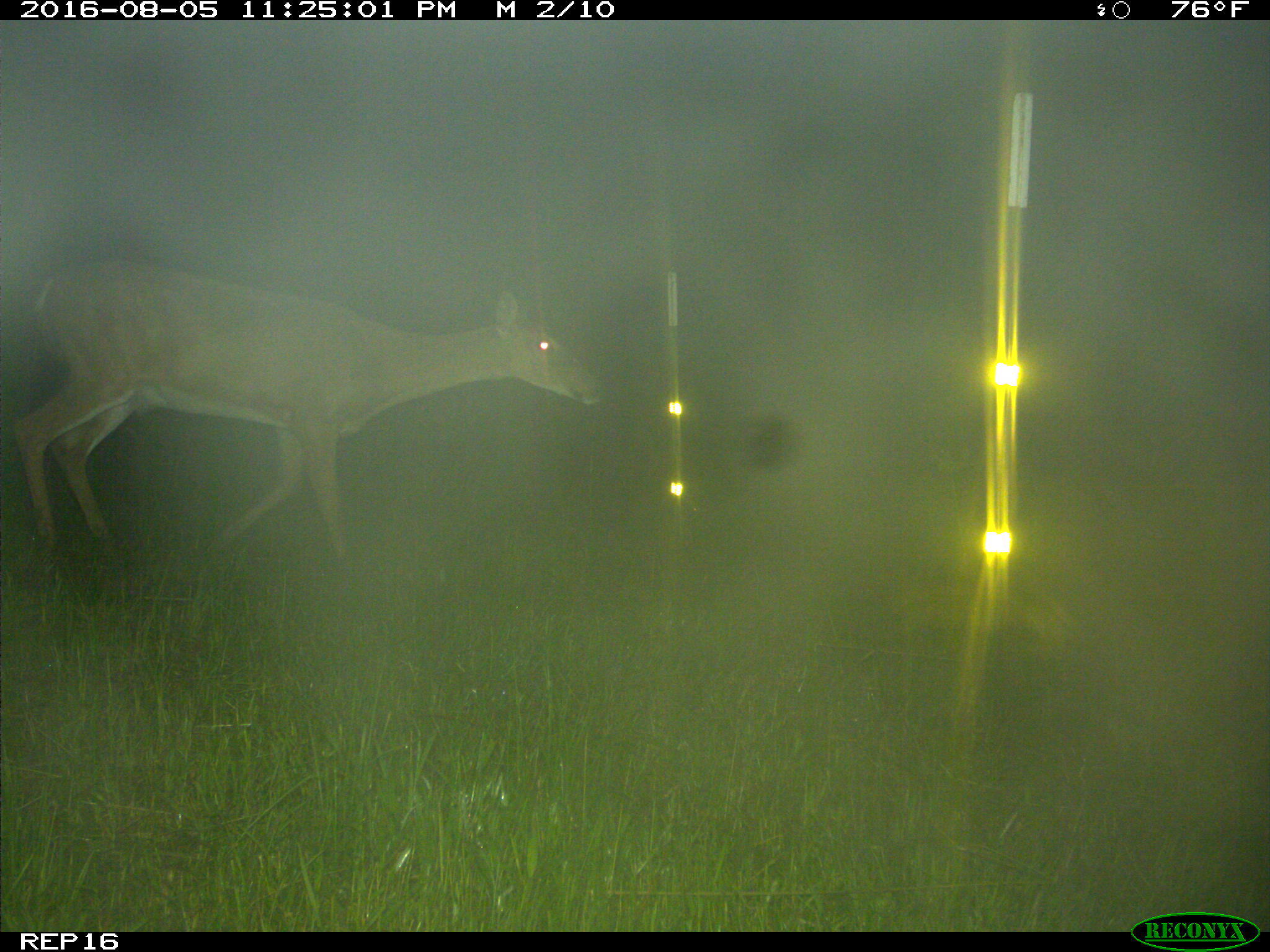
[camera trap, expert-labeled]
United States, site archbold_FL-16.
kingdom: Animalia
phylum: Chordata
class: Mammalia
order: Artiodactyla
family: Cervidae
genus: Odocoileus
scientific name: Odocoileus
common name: deer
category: unidentified deer